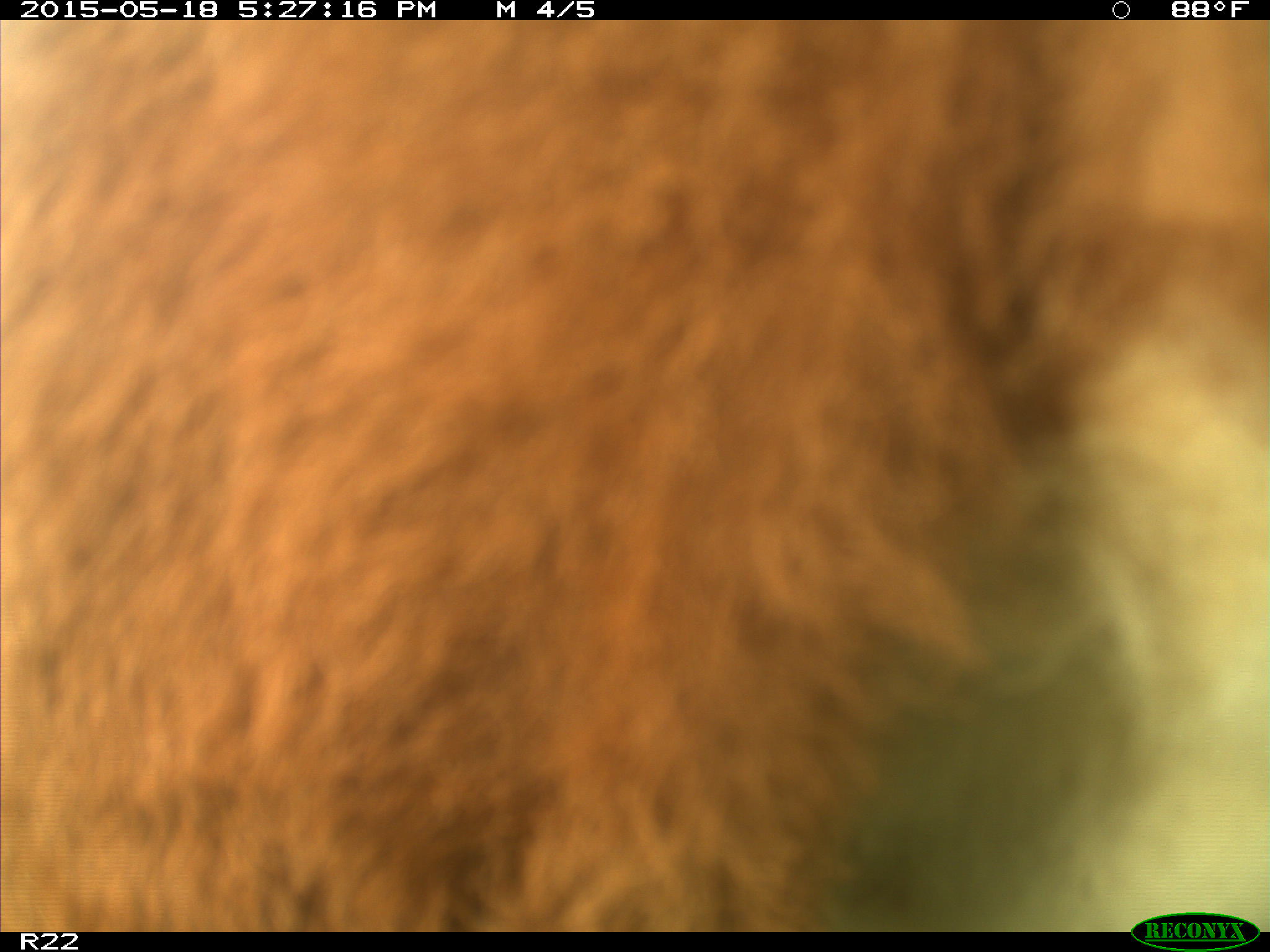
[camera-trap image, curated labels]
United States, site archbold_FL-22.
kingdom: Animalia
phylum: Chordata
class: Mammalia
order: Artiodactyla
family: Bovidae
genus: Bos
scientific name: Bos taurus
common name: domestic cow